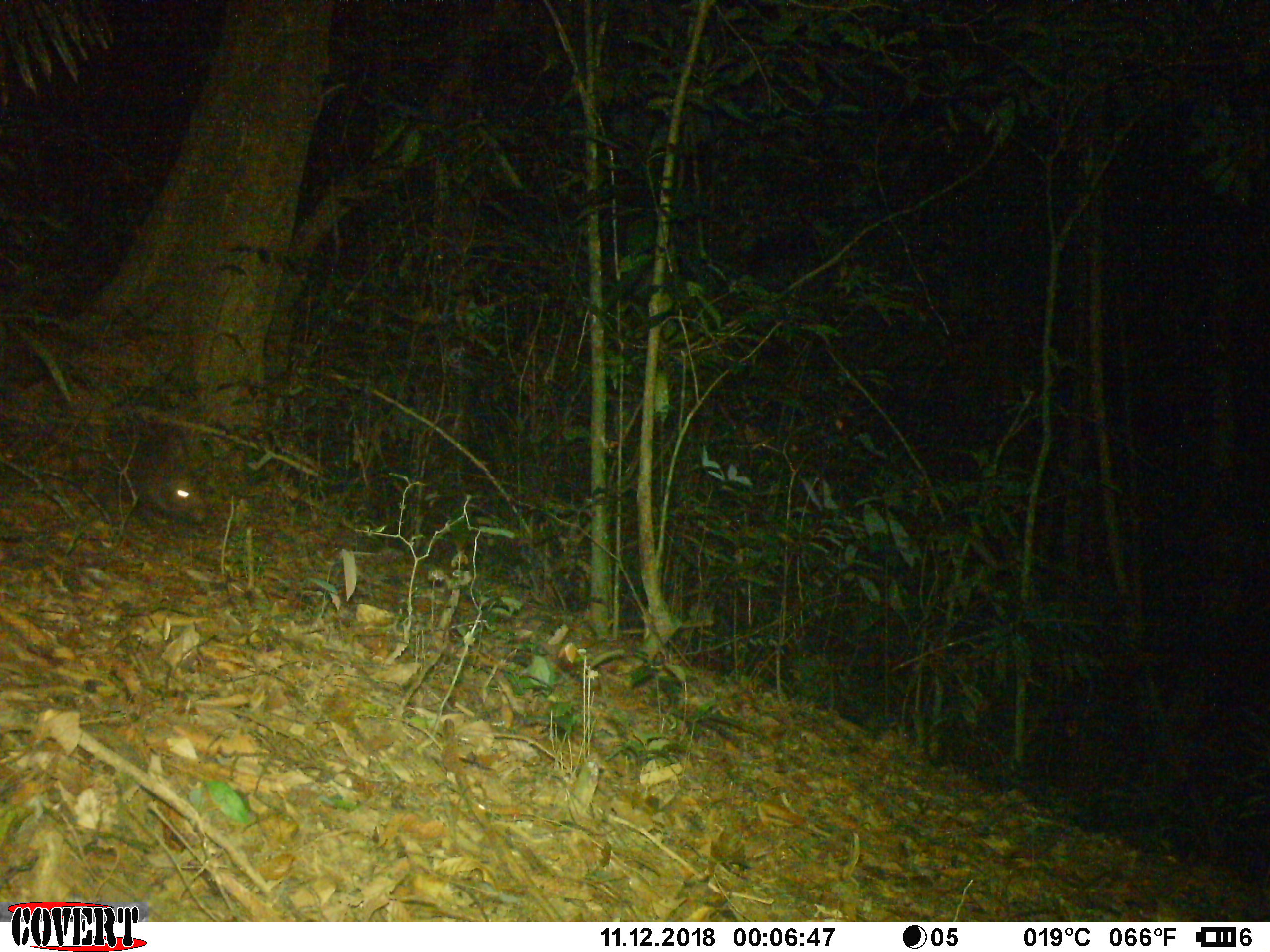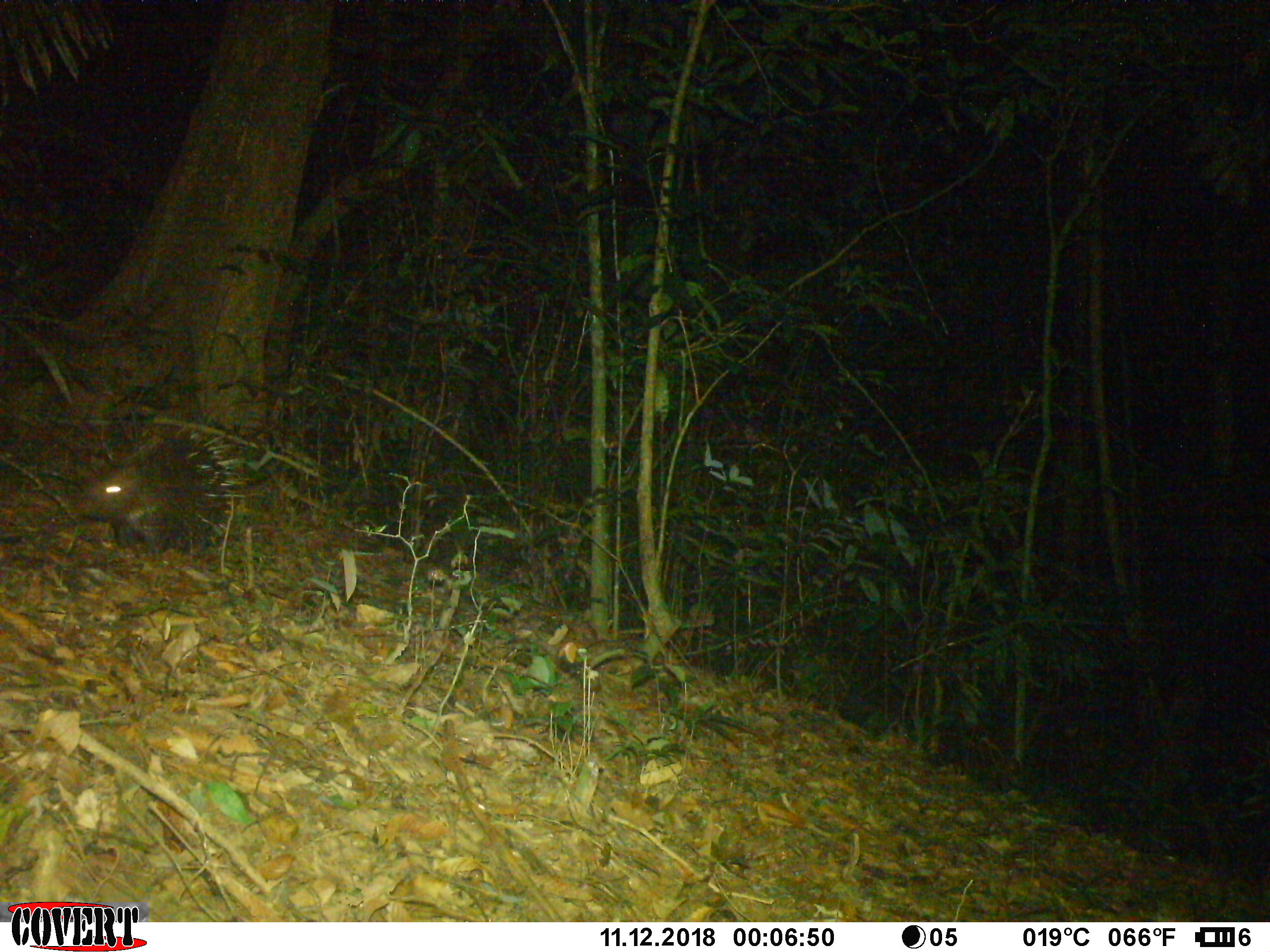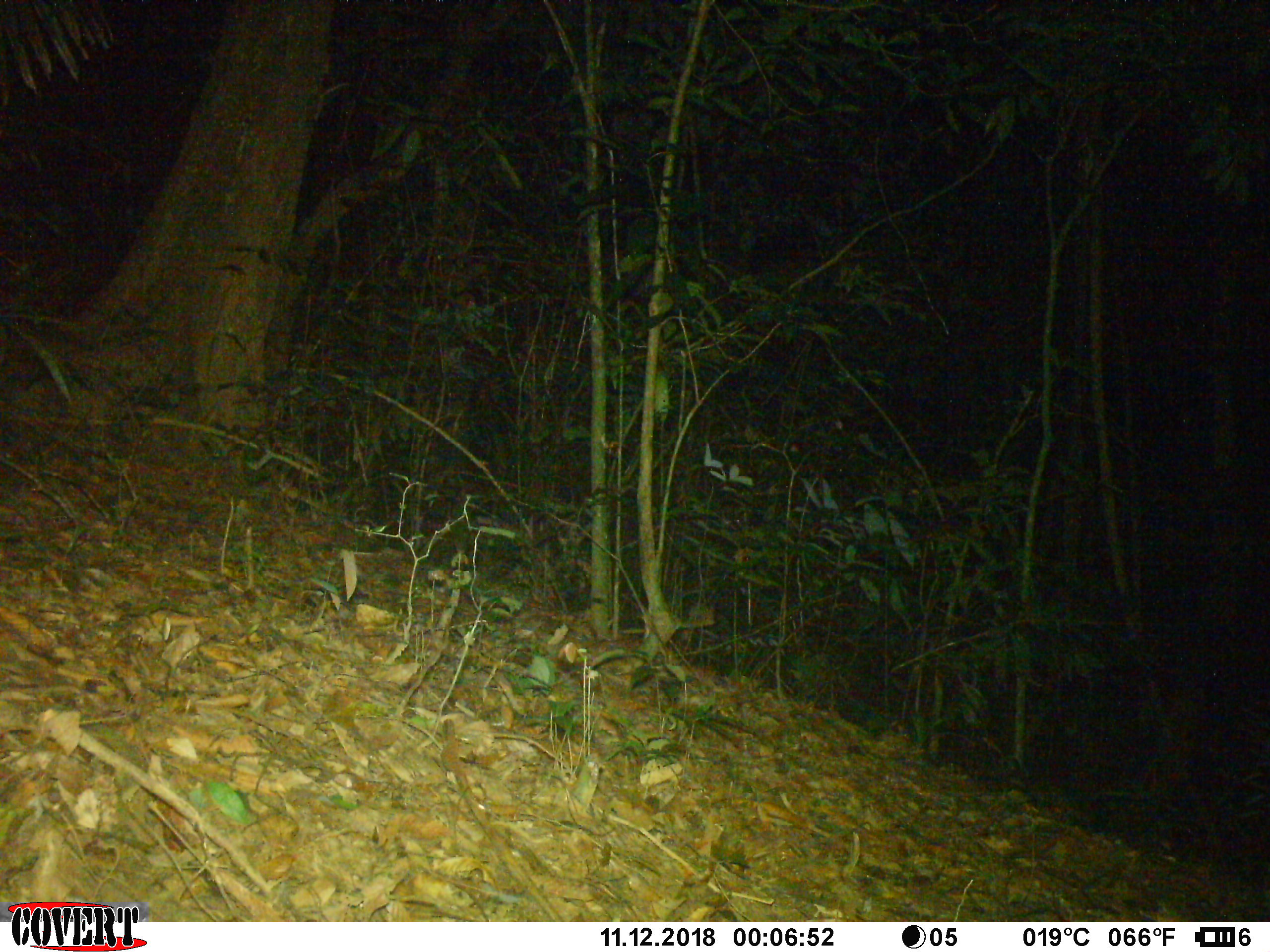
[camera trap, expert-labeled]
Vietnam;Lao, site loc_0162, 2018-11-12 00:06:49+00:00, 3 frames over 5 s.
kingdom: Animalia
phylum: Chordata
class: Mammalia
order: Rodentia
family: Hystricidae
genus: Hystrix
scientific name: Hystrix brachyura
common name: malayan porcupine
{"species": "malayan porcupine (Hystrix brachyura)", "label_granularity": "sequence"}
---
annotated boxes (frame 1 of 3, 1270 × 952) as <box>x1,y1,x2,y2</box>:
malayan porcupine: <box>131,430,209,522</box>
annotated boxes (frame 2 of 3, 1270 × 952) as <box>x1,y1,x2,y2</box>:
malayan porcupine: <box>79,424,250,554</box>